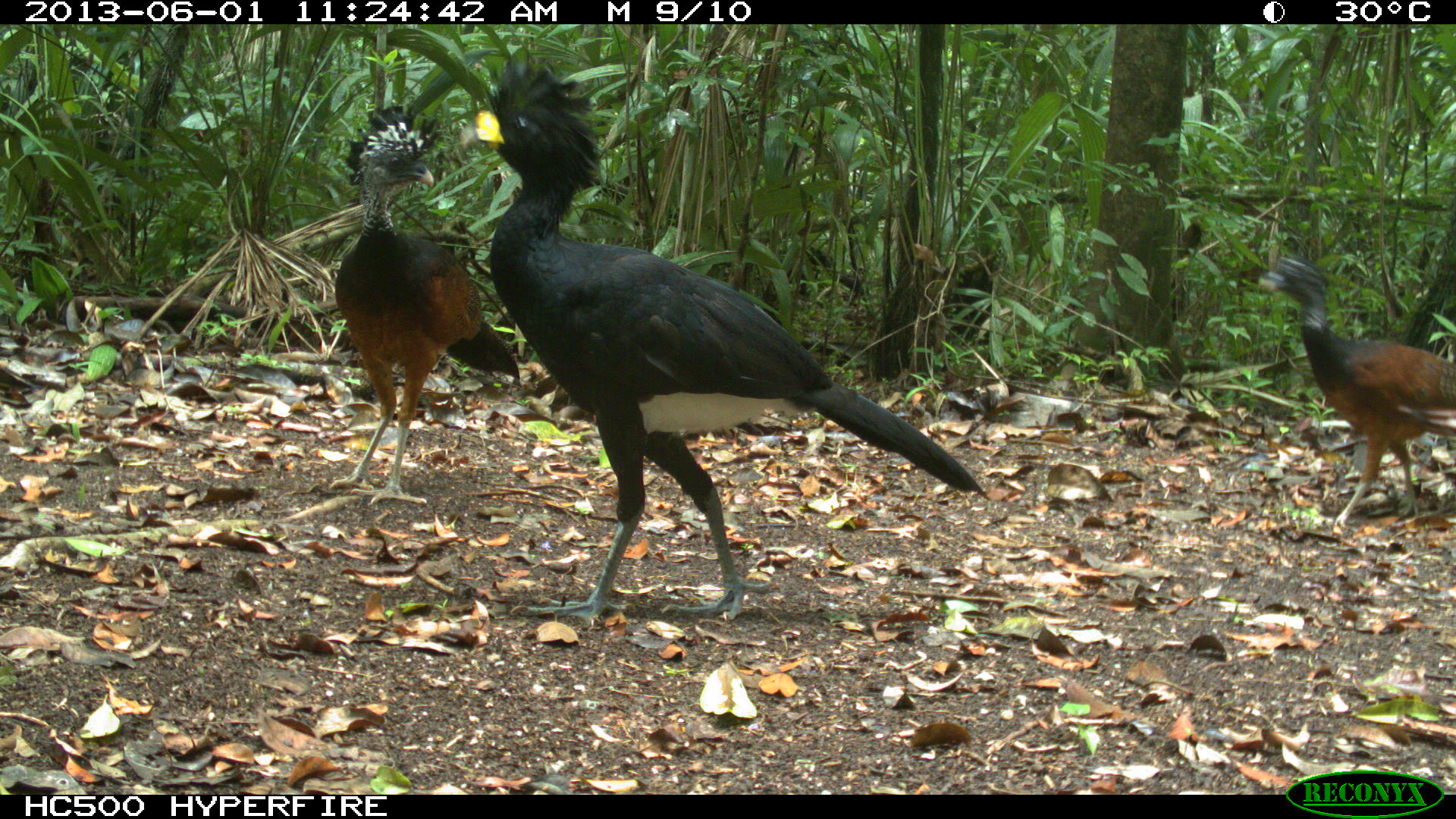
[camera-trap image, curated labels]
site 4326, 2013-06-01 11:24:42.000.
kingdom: Animalia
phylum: Chordata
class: Aves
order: Galliformes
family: Cracidae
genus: Crax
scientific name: Crax rubra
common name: great curassow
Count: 4.